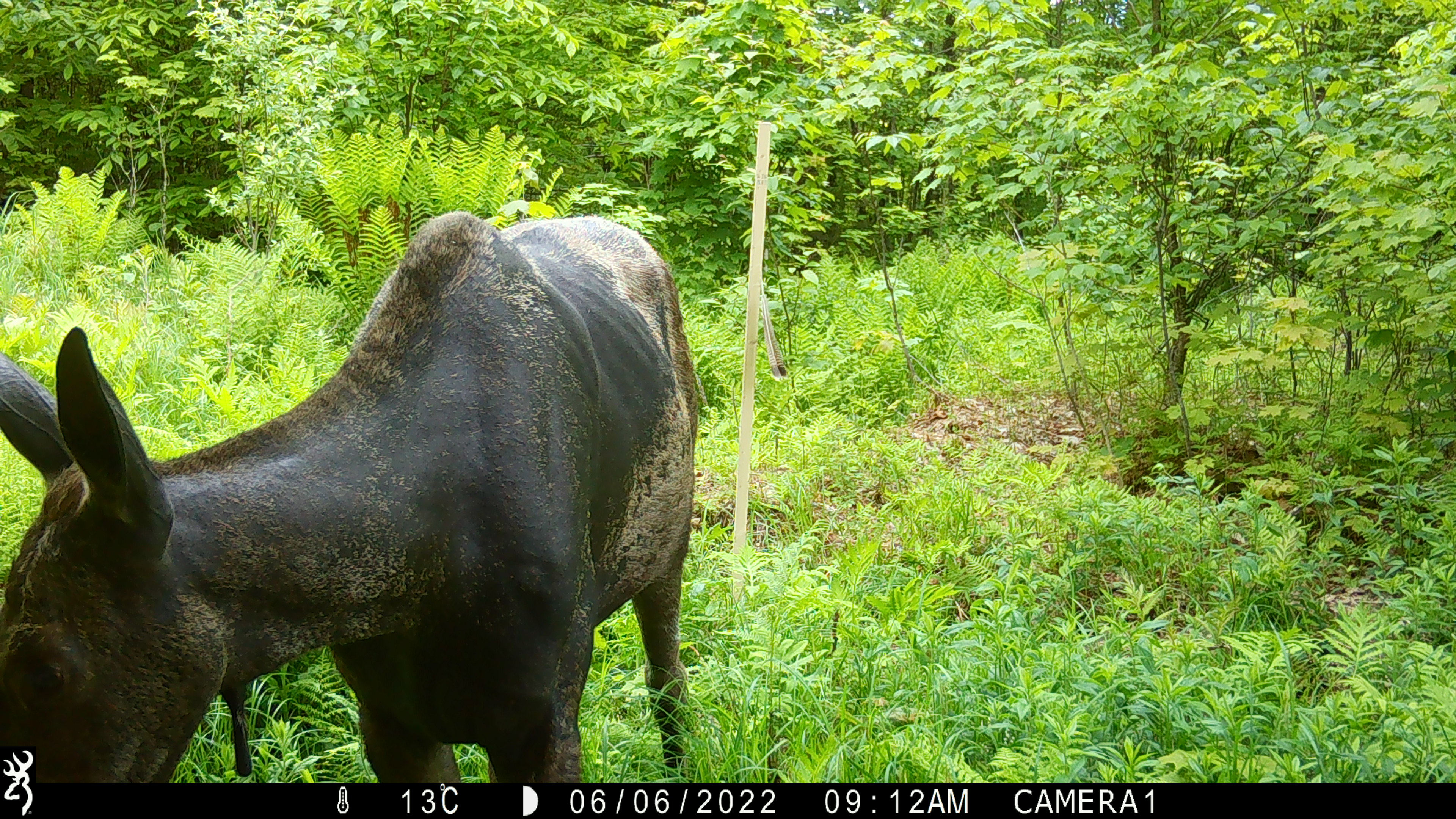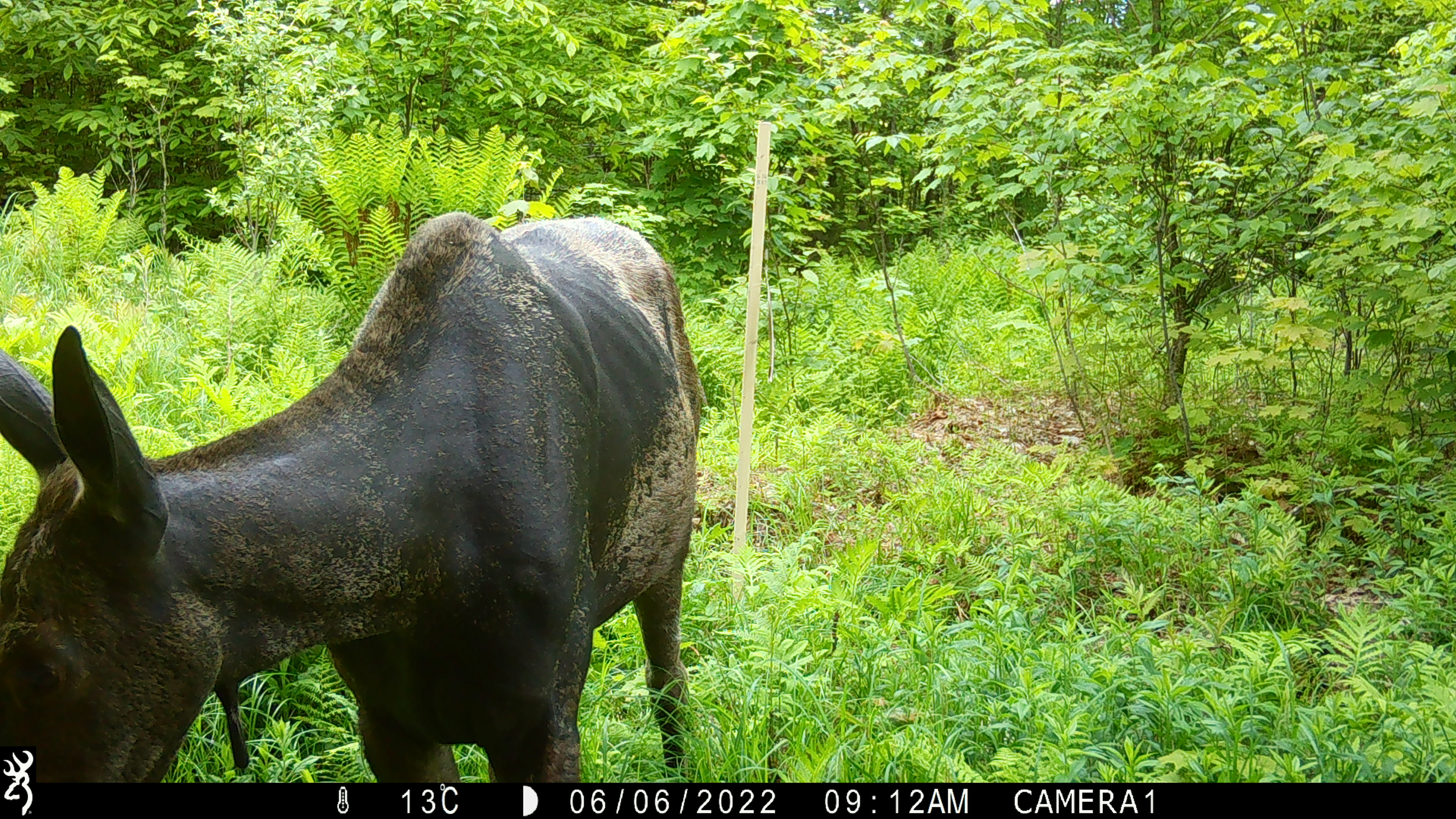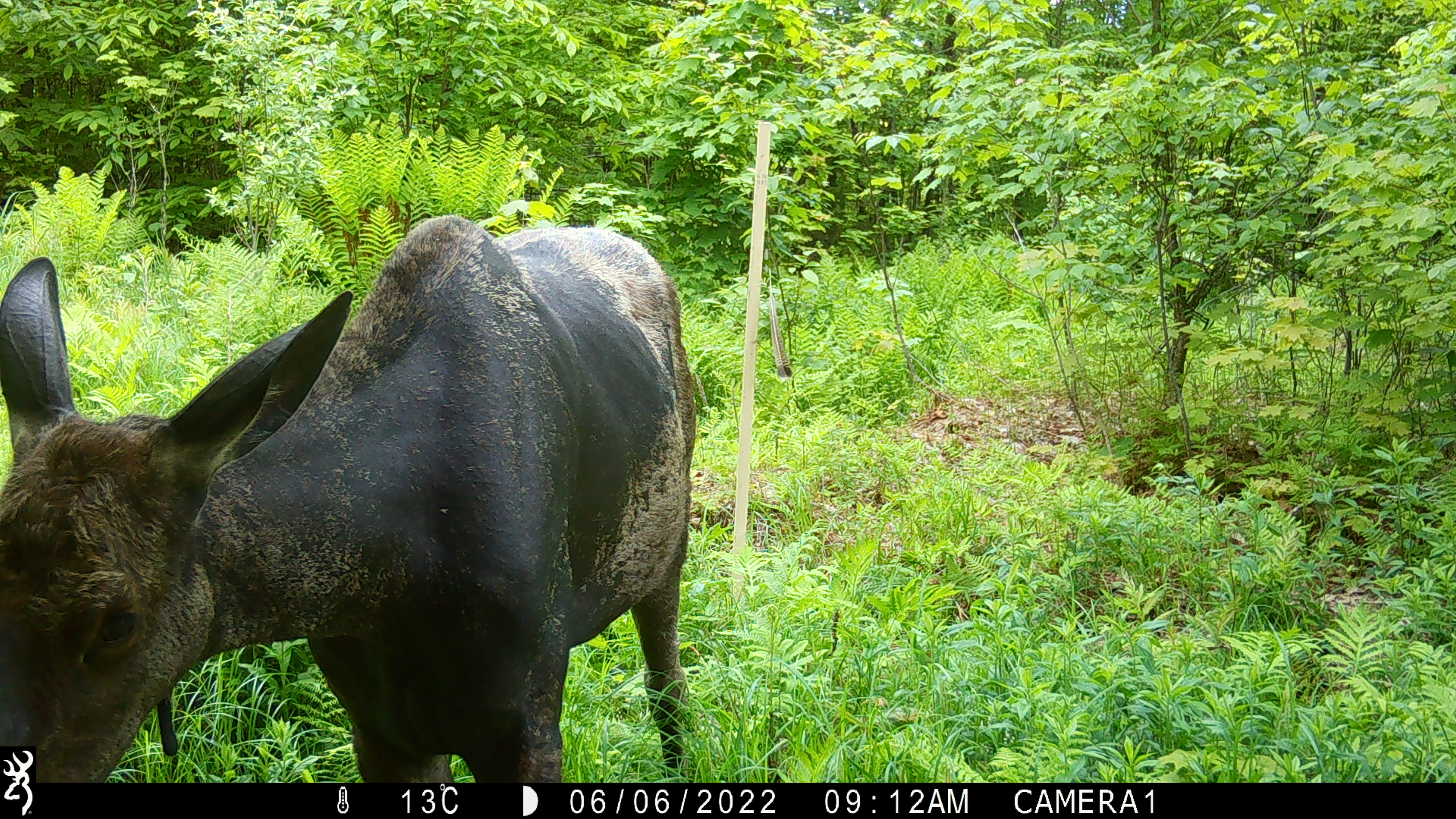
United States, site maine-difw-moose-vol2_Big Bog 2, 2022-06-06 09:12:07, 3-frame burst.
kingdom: Animalia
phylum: Chordata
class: Mammalia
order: Artiodactyla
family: Cervidae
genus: Alces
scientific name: Alces alces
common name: moose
Moose (Alces alces).